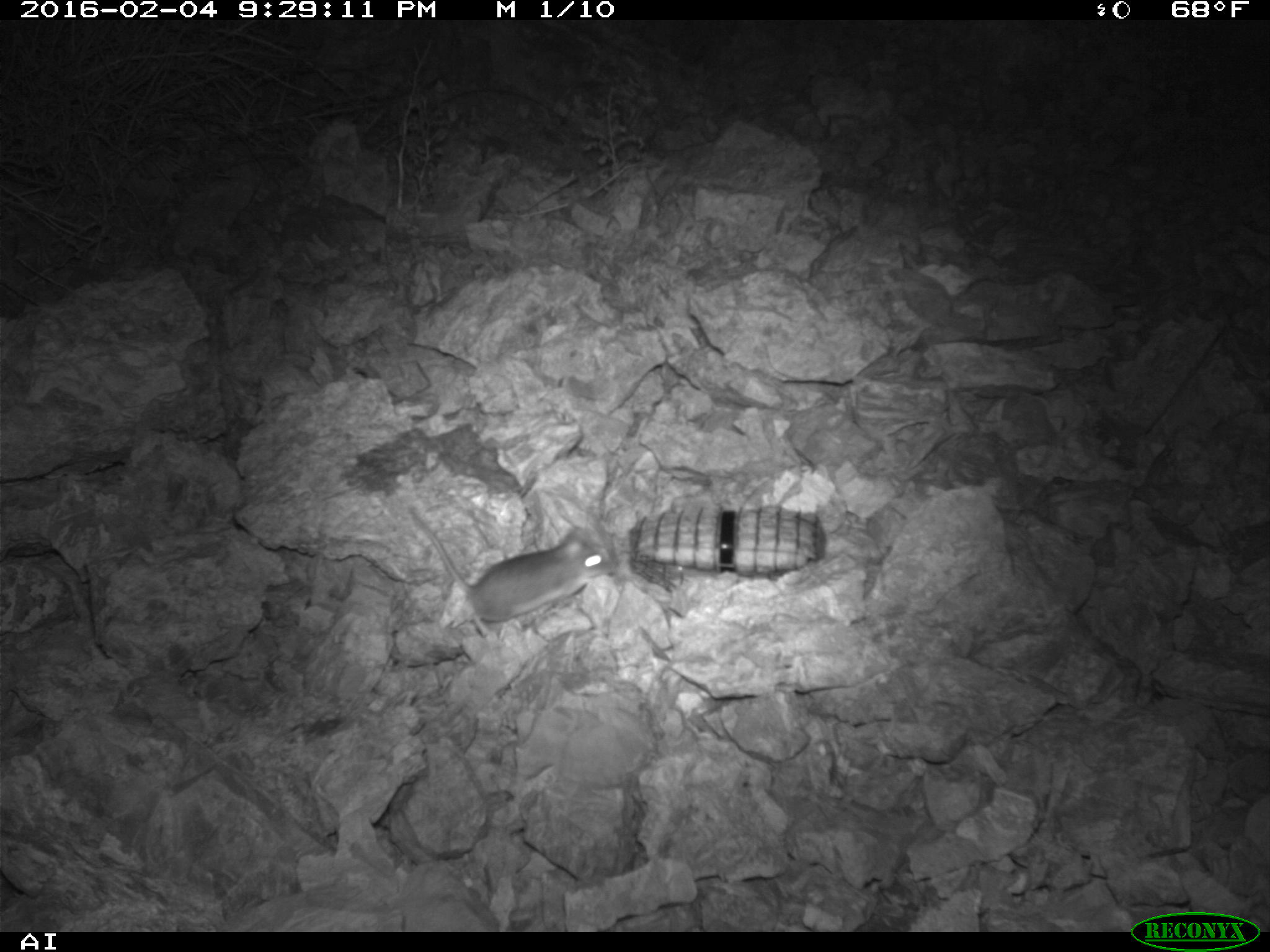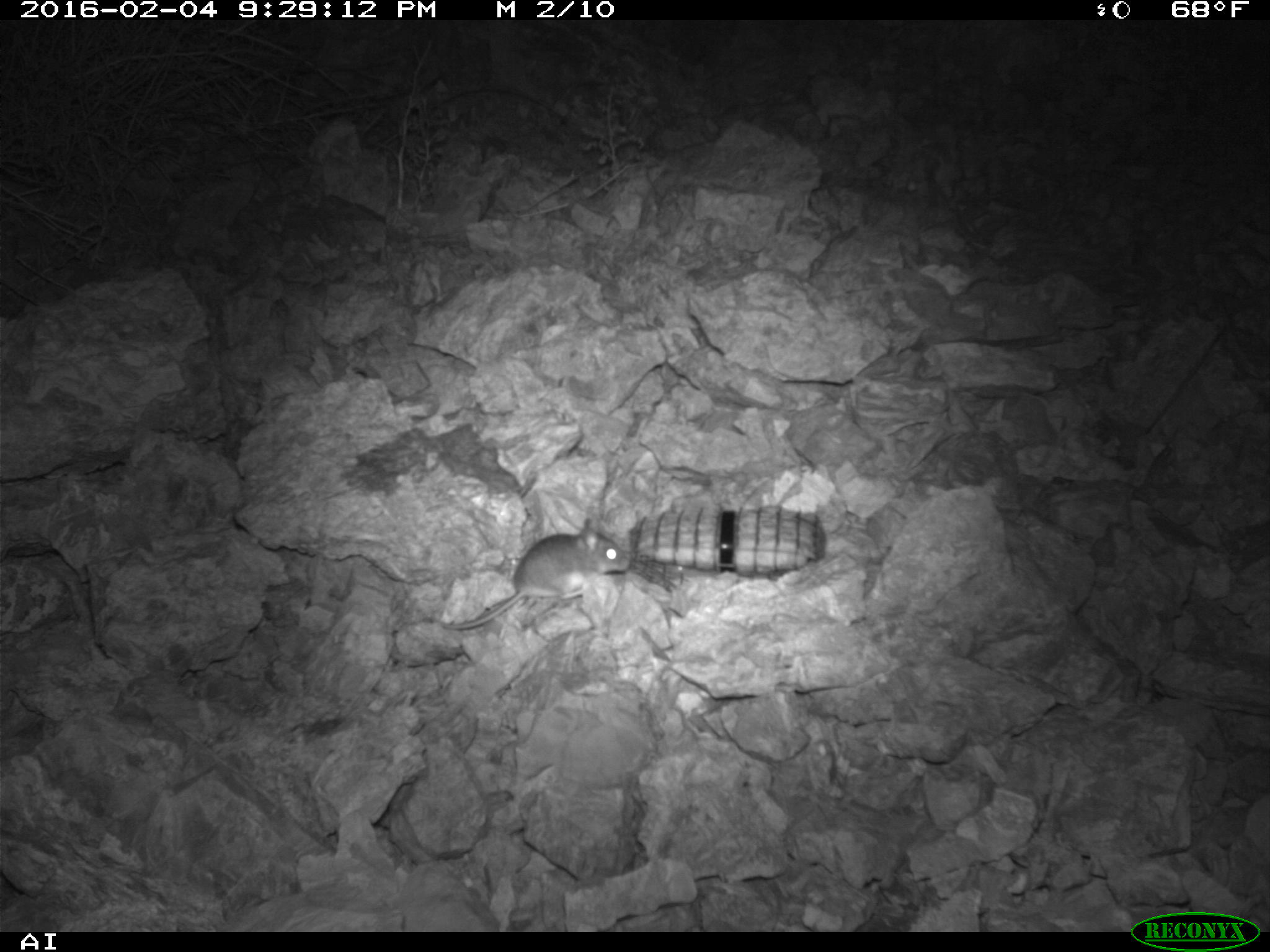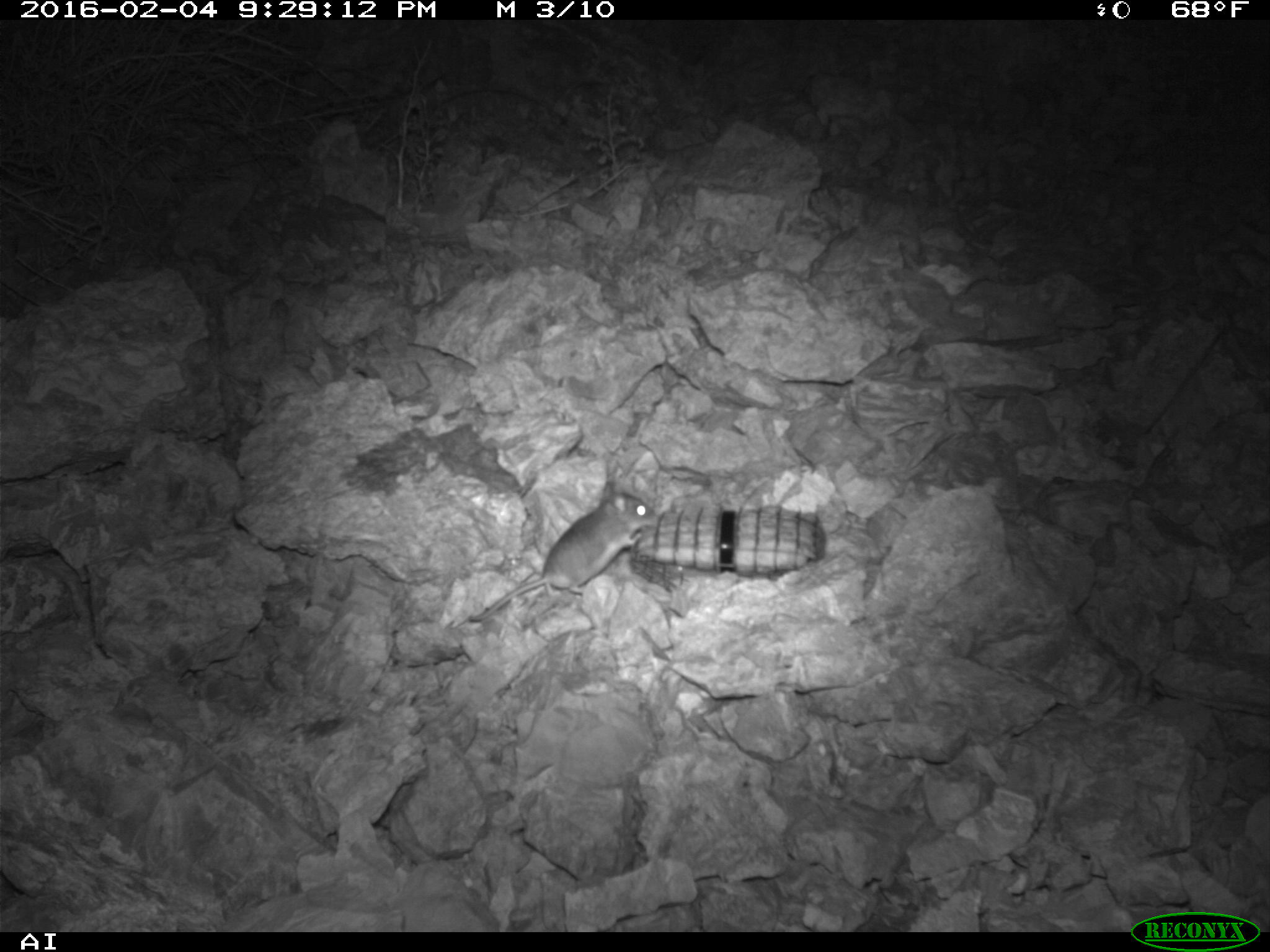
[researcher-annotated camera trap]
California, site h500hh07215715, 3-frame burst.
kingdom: Animalia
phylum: Chordata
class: Mammalia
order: Rodentia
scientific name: Rodentia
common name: rodent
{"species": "rodent (Rodentia)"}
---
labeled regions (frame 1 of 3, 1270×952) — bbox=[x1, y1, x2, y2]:
rodent: bbox=[408, 506, 615, 640]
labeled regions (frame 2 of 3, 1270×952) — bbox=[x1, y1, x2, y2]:
rodent: bbox=[426, 516, 628, 630]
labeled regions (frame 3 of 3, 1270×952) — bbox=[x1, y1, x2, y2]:
rodent: bbox=[468, 480, 657, 621]